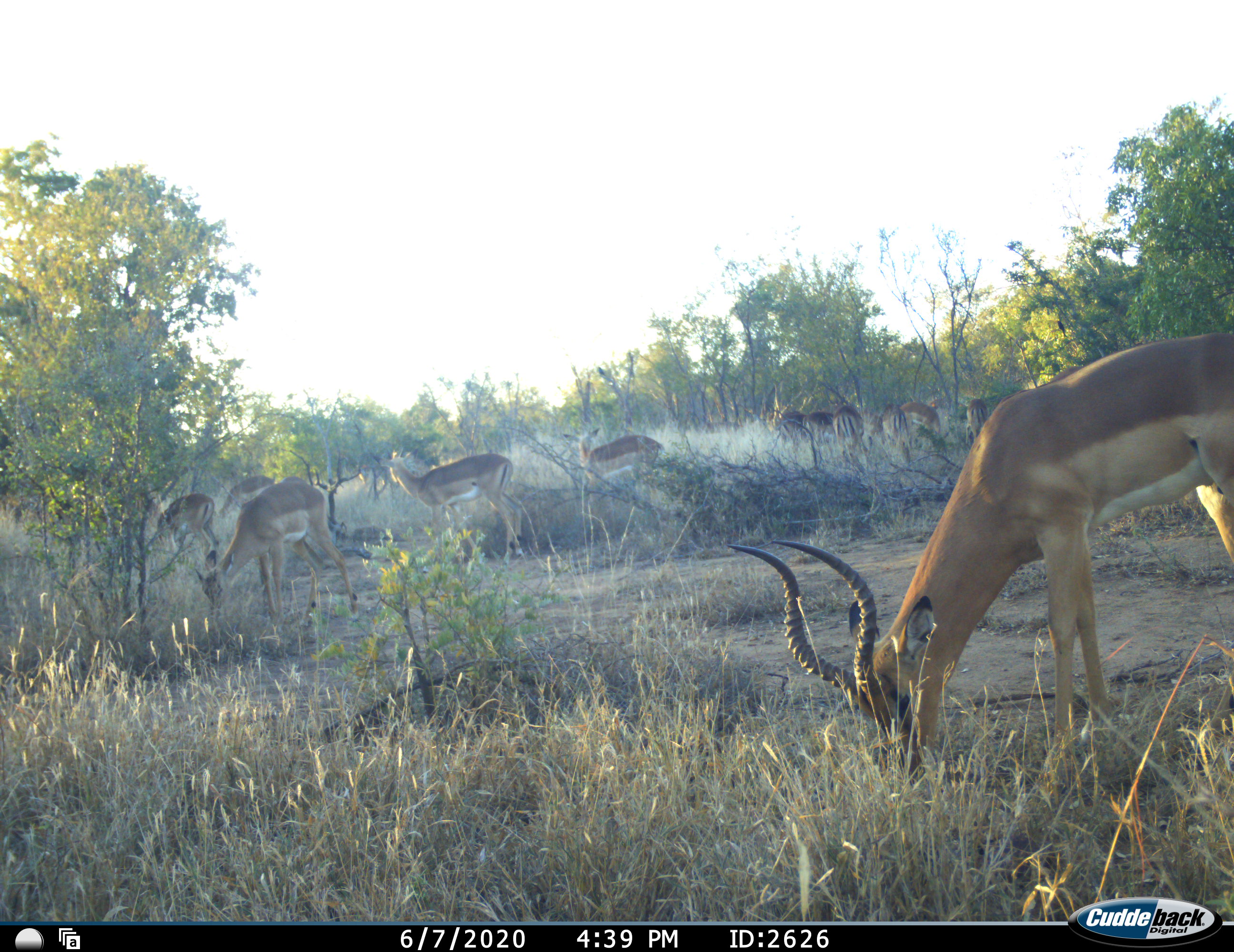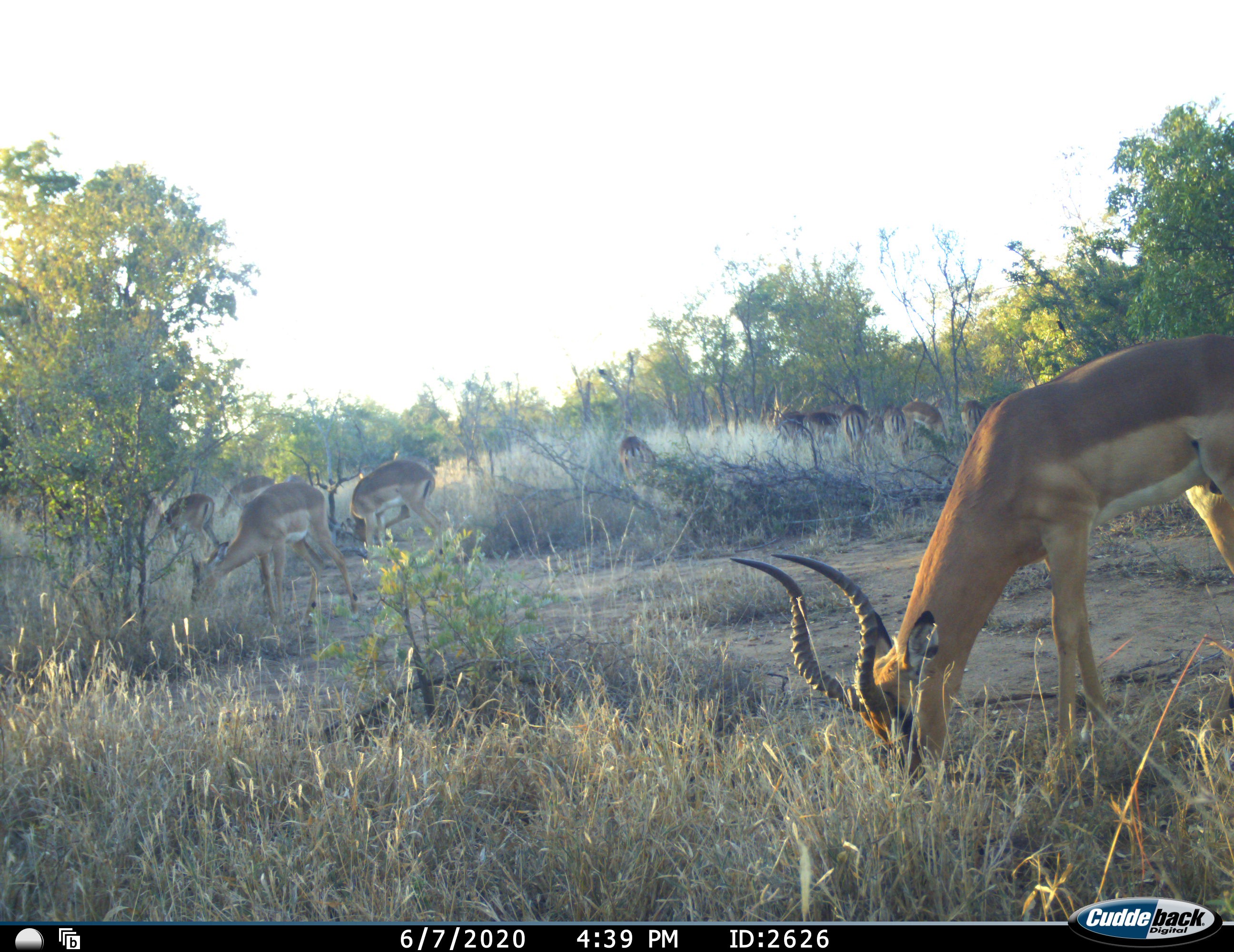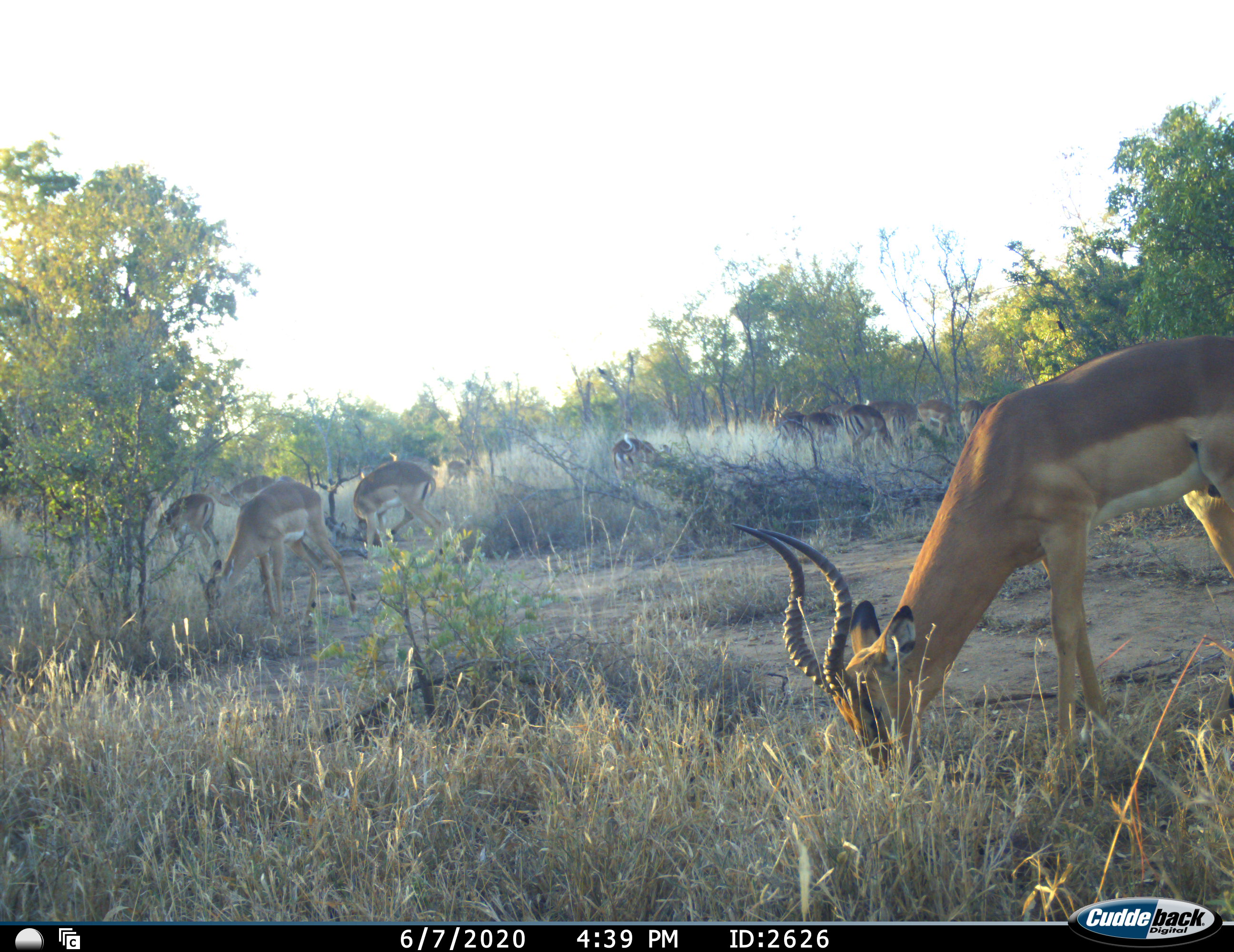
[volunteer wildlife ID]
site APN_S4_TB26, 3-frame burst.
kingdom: Animalia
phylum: Chordata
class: Mammalia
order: Artiodactyla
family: Bovidae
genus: Aepyceros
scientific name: Aepyceros melampus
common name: impala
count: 11-50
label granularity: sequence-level